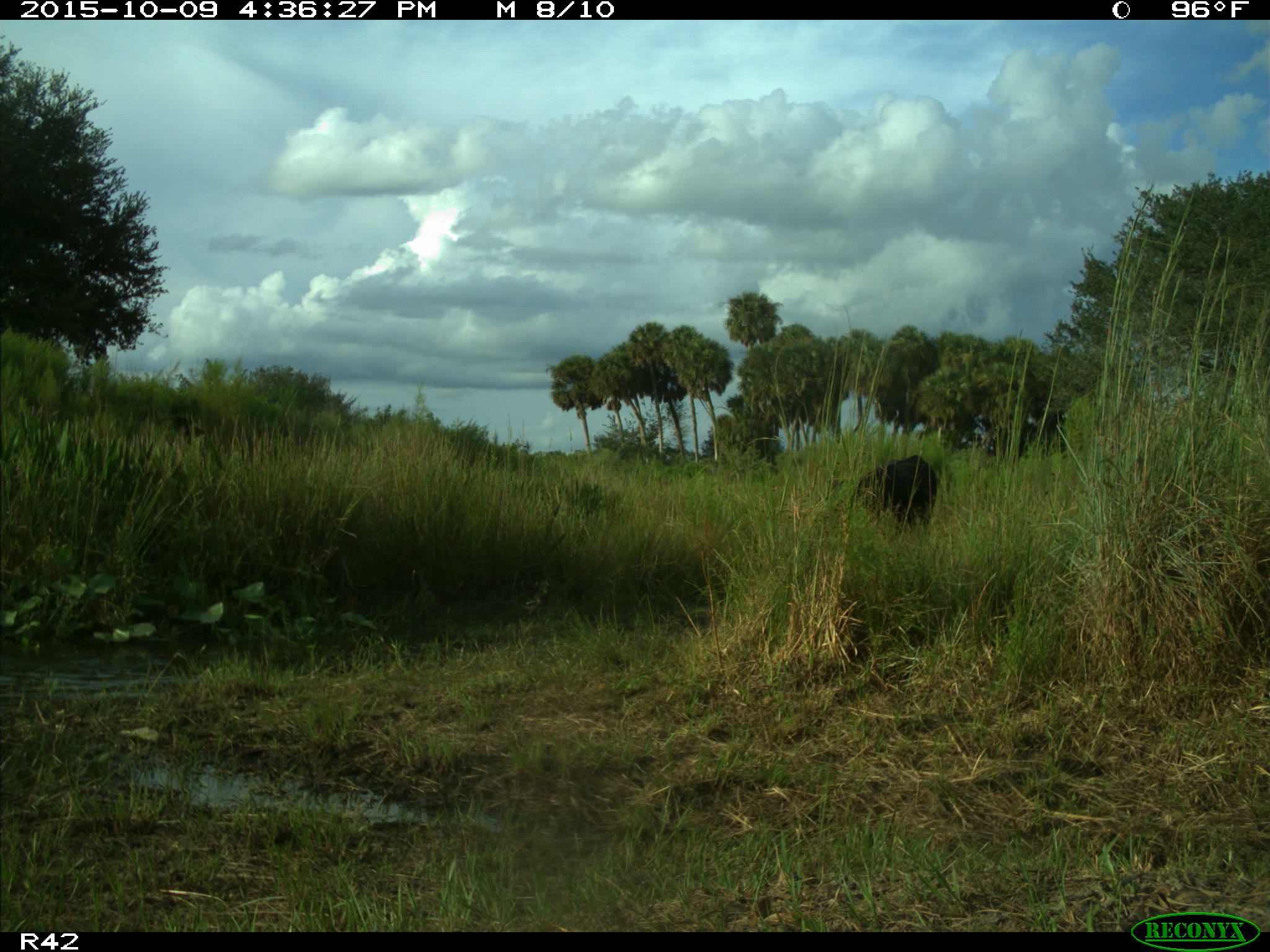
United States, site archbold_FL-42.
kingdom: Animalia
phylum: Chordata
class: Mammalia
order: Artiodactyla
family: Bovidae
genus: Bos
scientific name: Bos taurus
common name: domestic cow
Bos taurus (domestic cow).